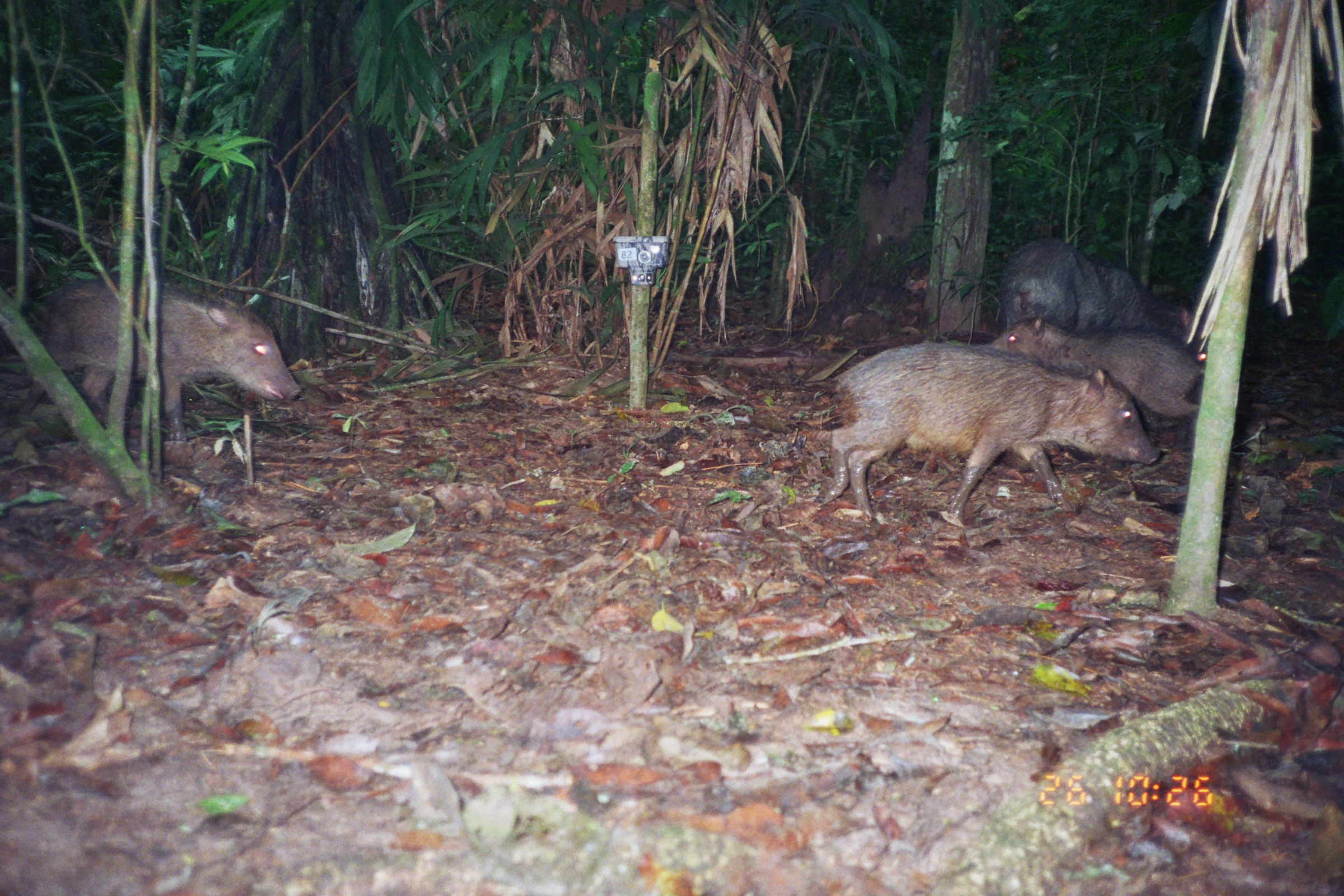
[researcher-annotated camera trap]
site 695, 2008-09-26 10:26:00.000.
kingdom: Animalia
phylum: Chordata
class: Mammalia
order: Artiodactyla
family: Tayassuidae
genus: Tayassu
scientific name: Tayassu pecari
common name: white-lipped peccary